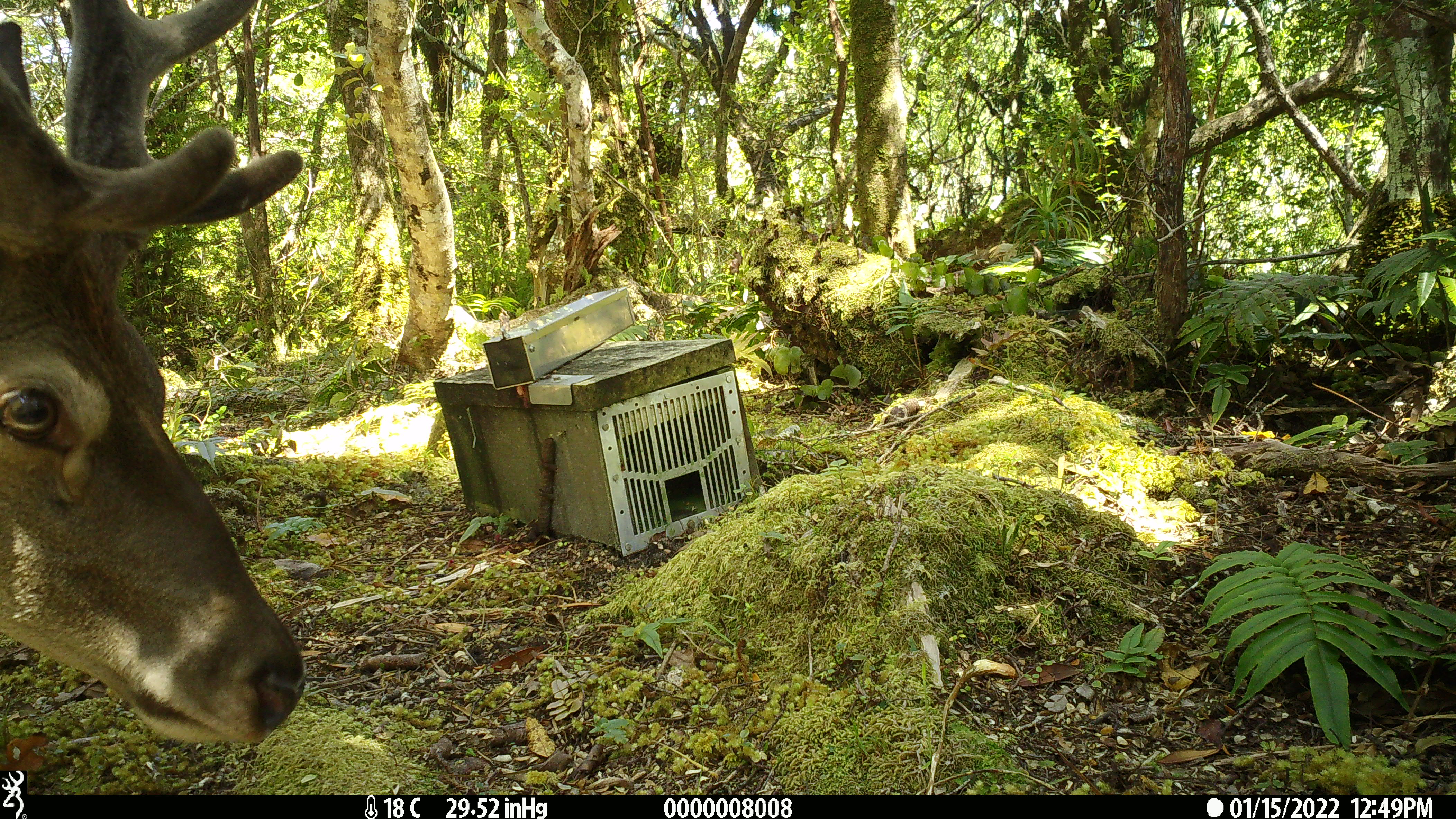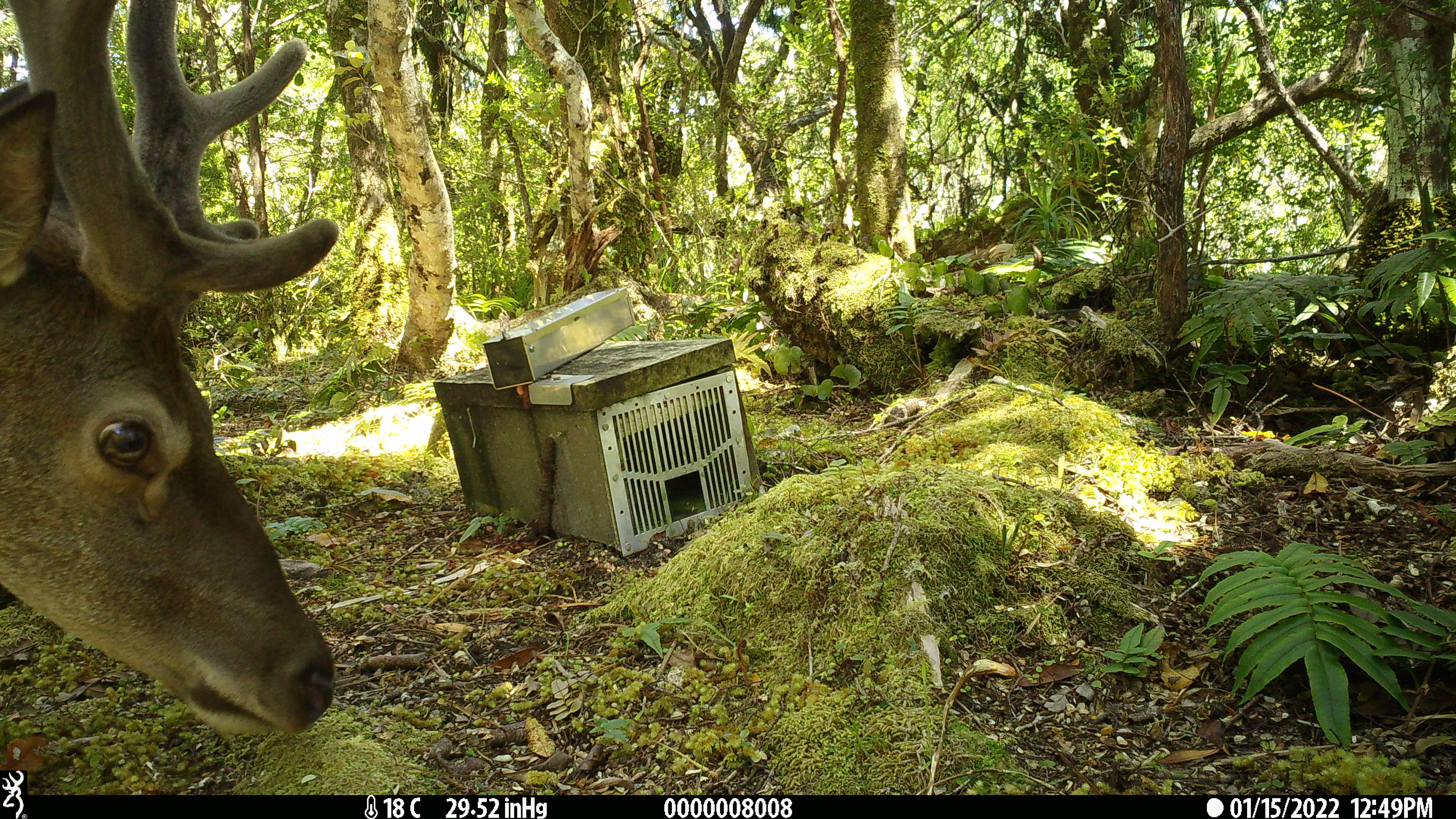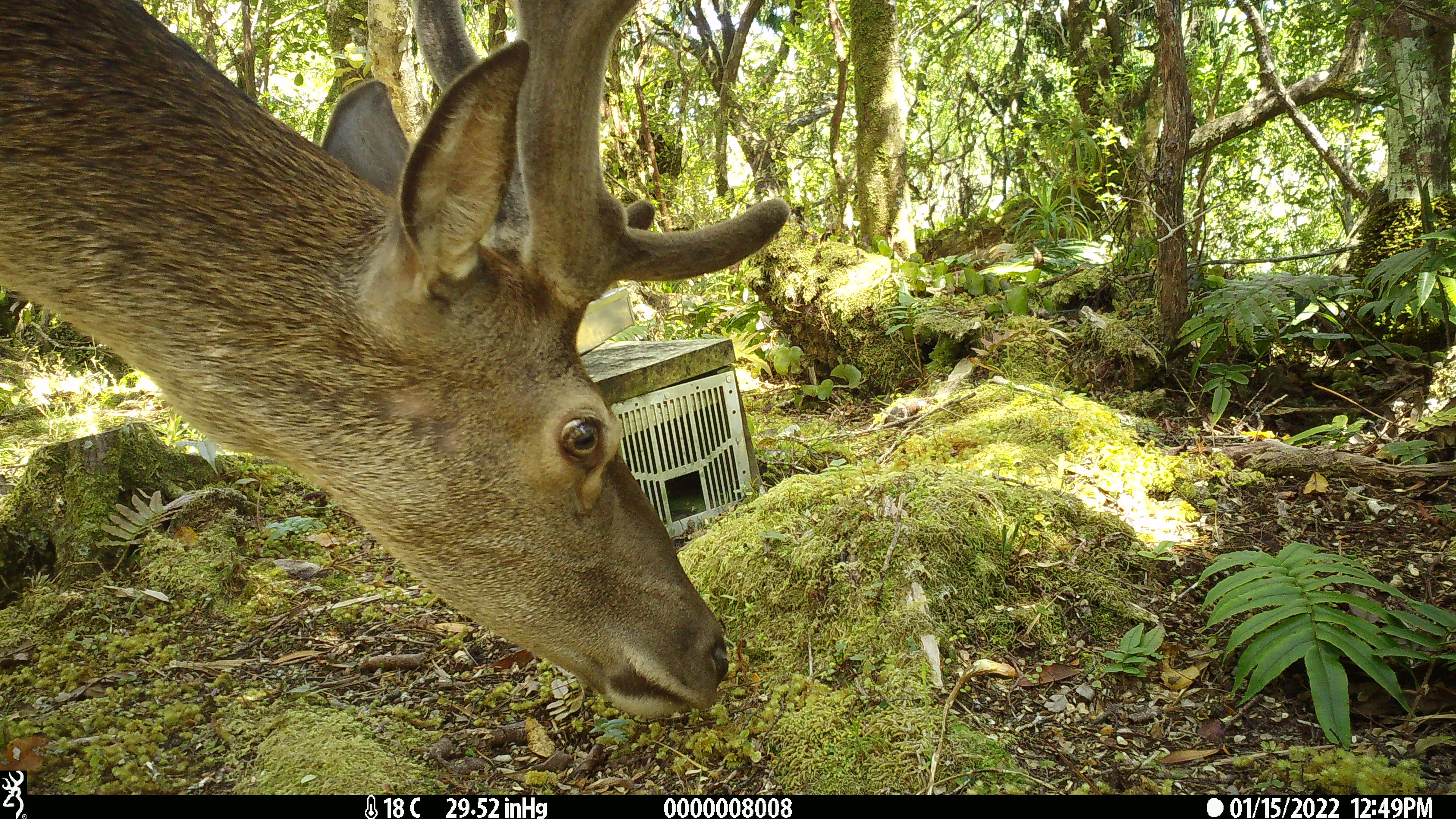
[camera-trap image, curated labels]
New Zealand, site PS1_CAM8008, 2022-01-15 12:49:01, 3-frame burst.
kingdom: Animalia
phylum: Chordata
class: Mammalia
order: Artiodactyla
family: Cervidae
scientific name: Cervidae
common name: deer